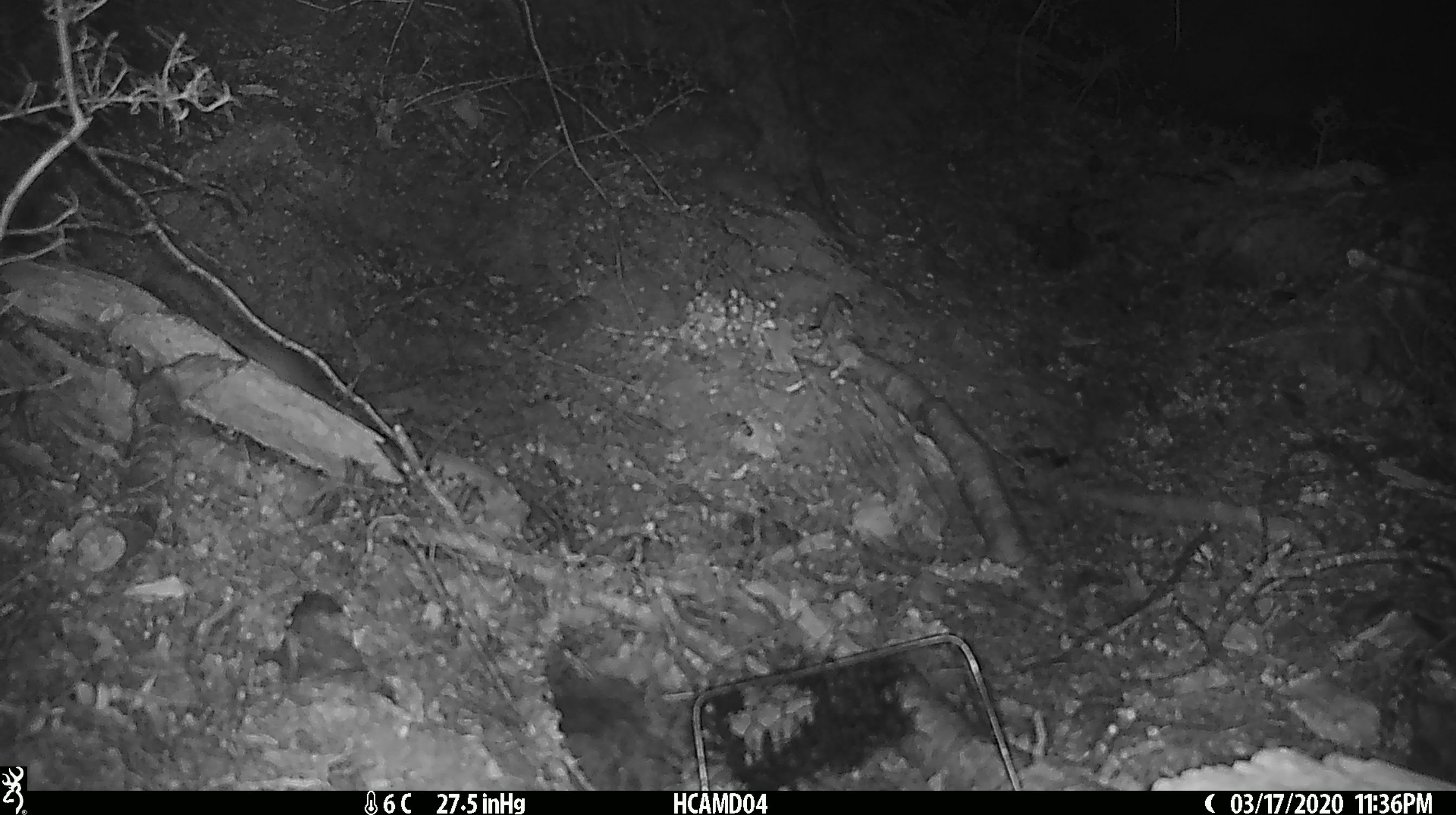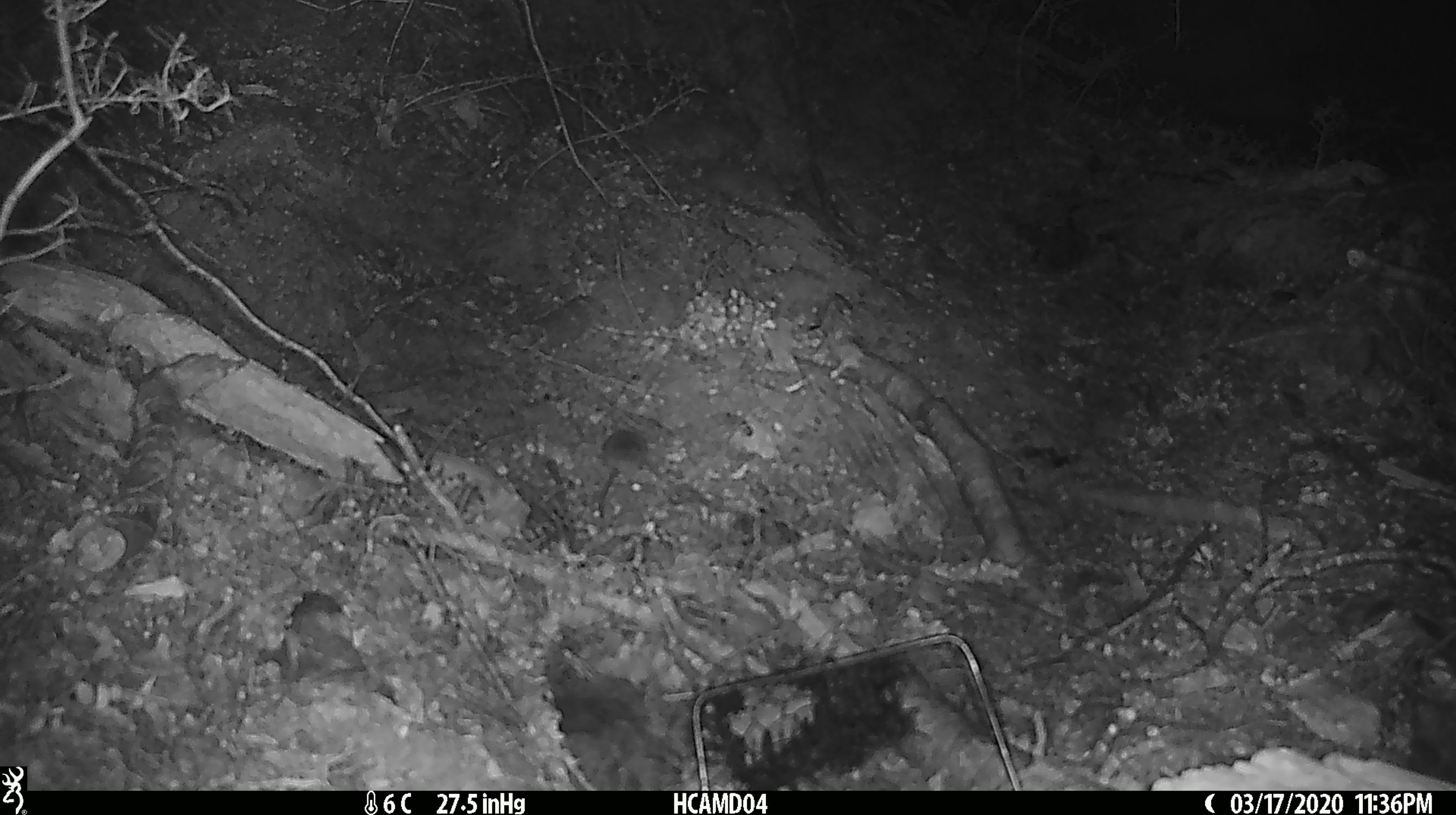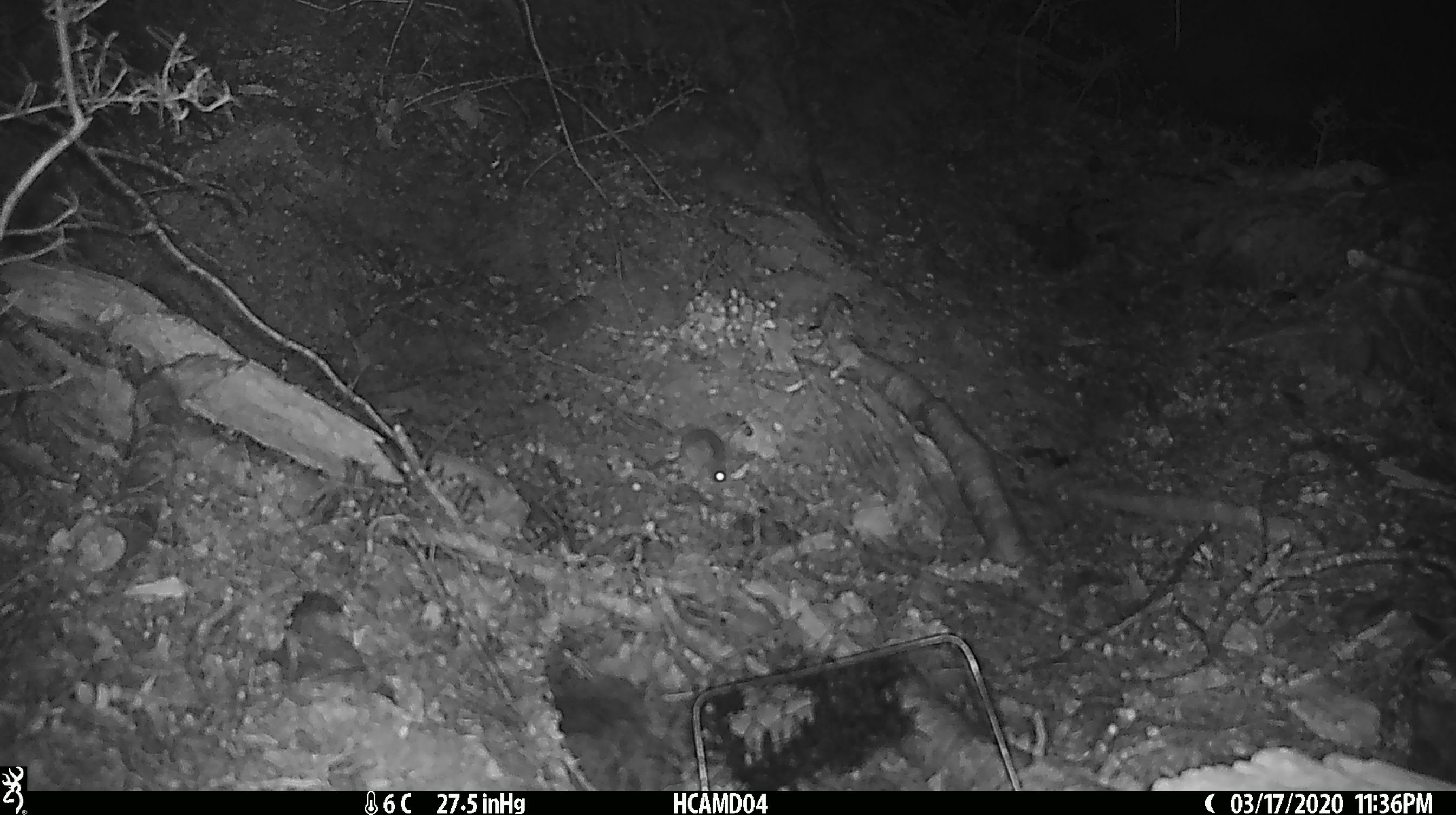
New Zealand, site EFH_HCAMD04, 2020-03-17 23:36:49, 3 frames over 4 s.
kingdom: Animalia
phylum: Chordata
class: Mammalia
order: Rodentia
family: Muridae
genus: Mus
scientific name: Mus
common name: mouse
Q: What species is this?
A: Mouse (Mus).